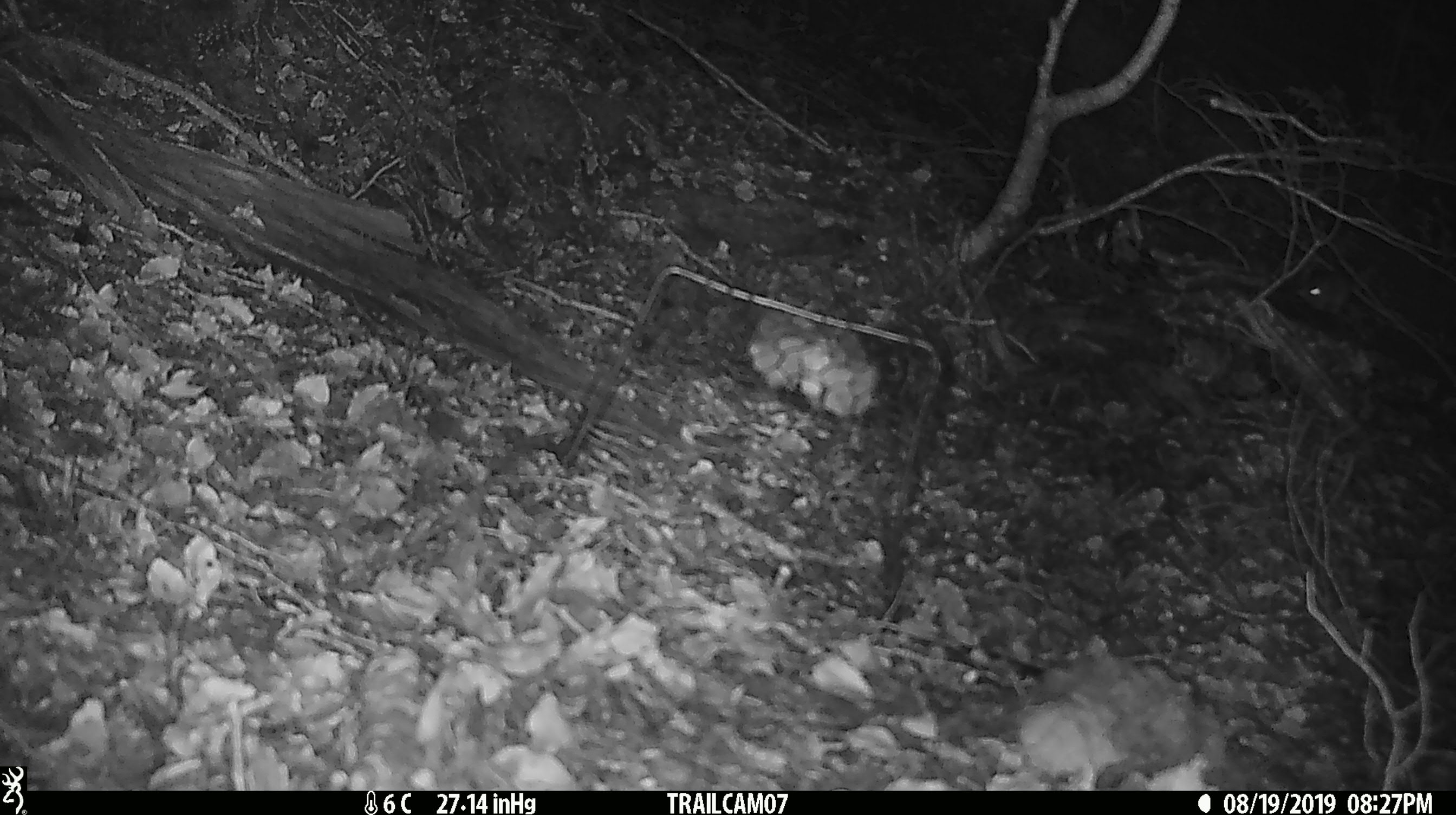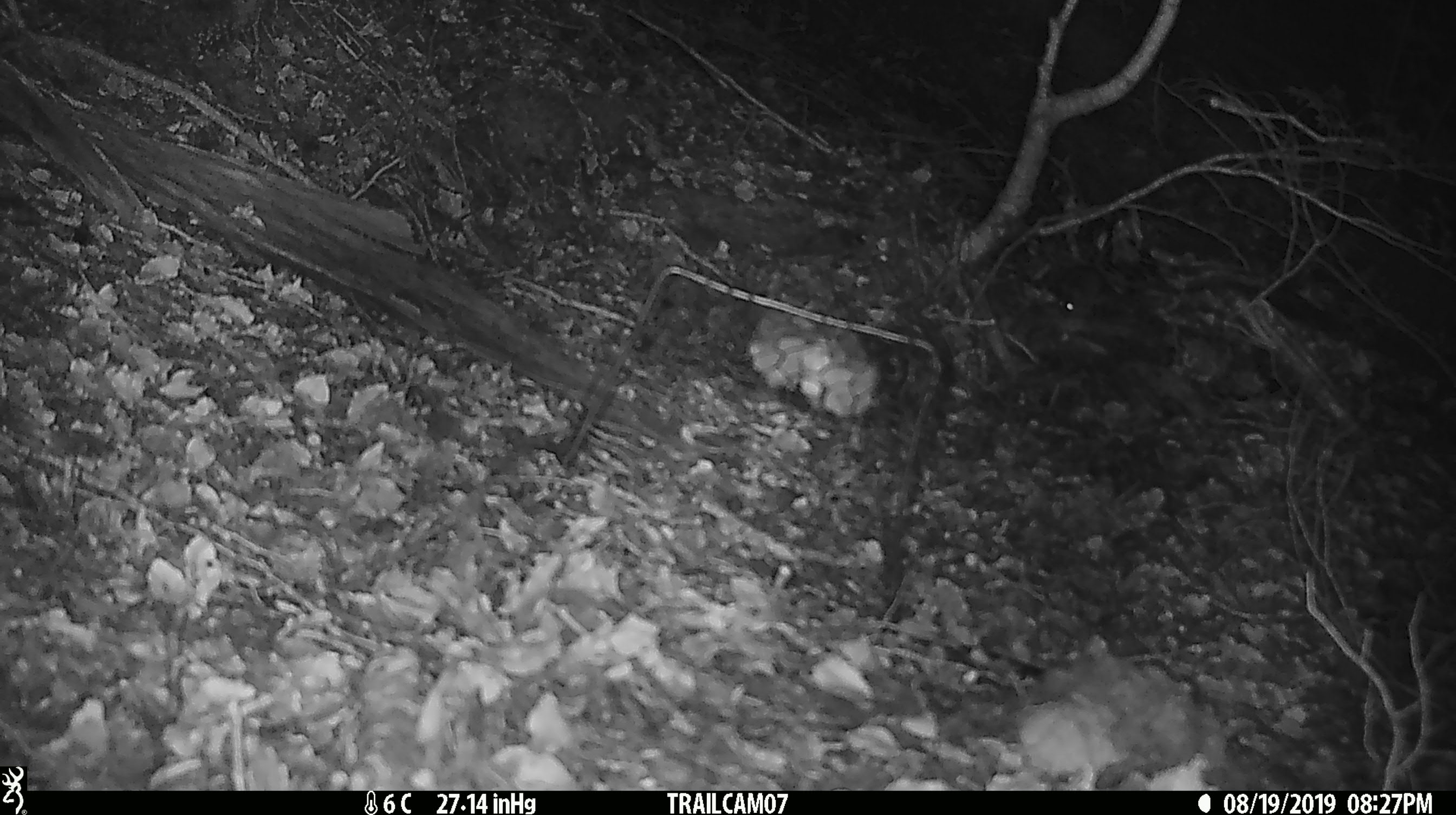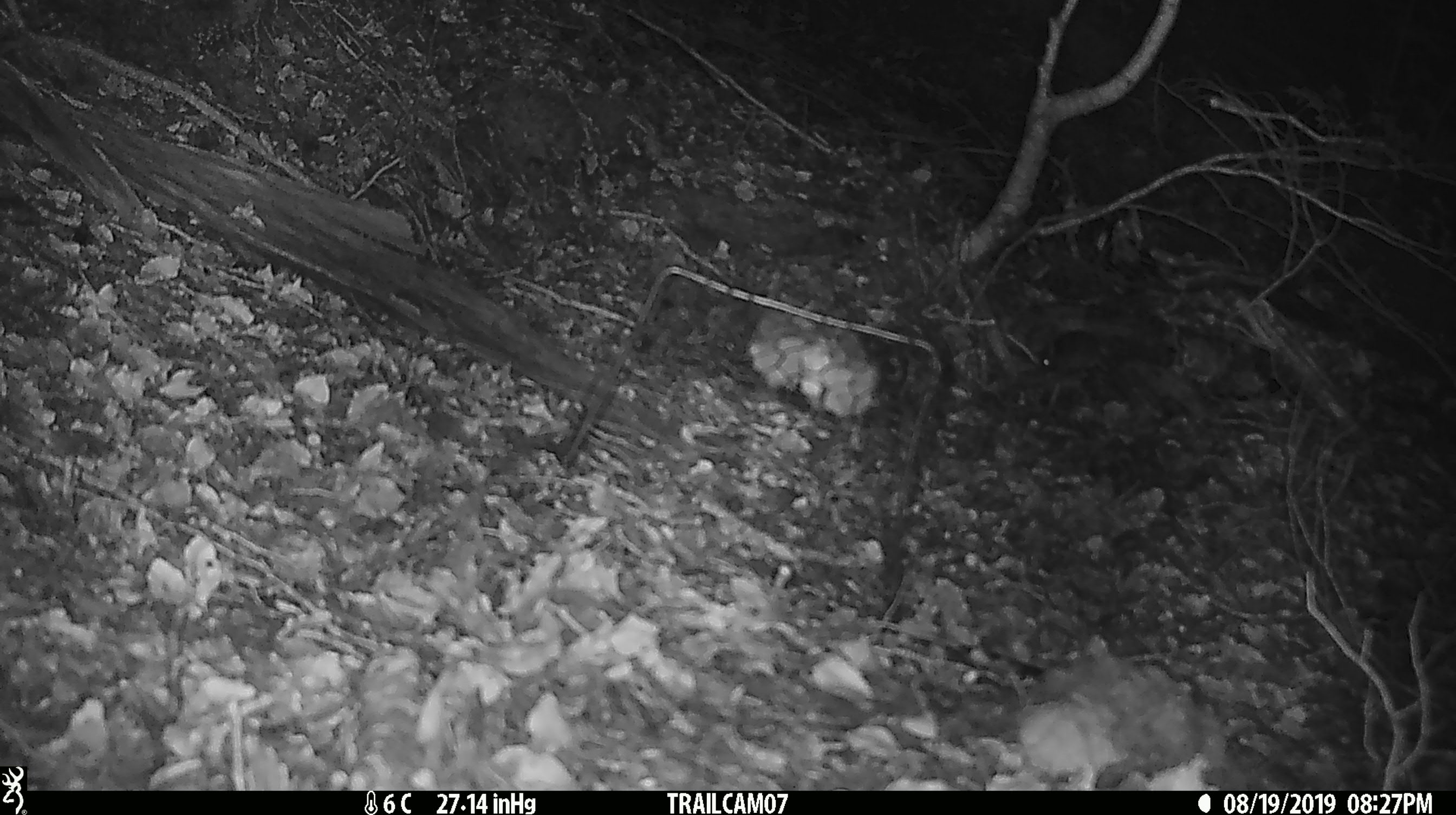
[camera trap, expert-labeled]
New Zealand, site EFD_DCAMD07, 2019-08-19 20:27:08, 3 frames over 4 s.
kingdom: Animalia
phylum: Chordata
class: Mammalia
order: Rodentia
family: Muridae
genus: Mus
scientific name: Mus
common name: mouse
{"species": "mouse (Mus)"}